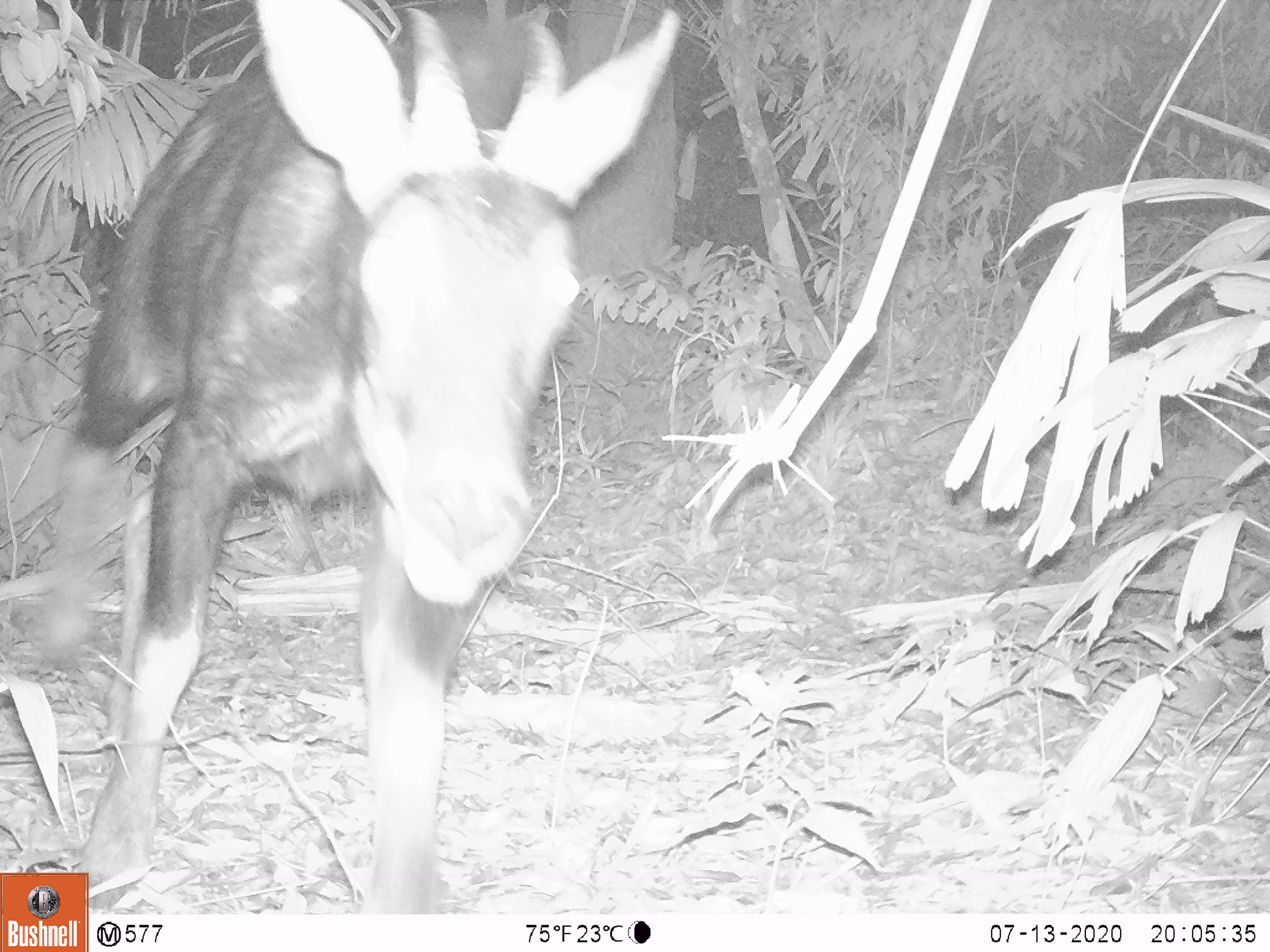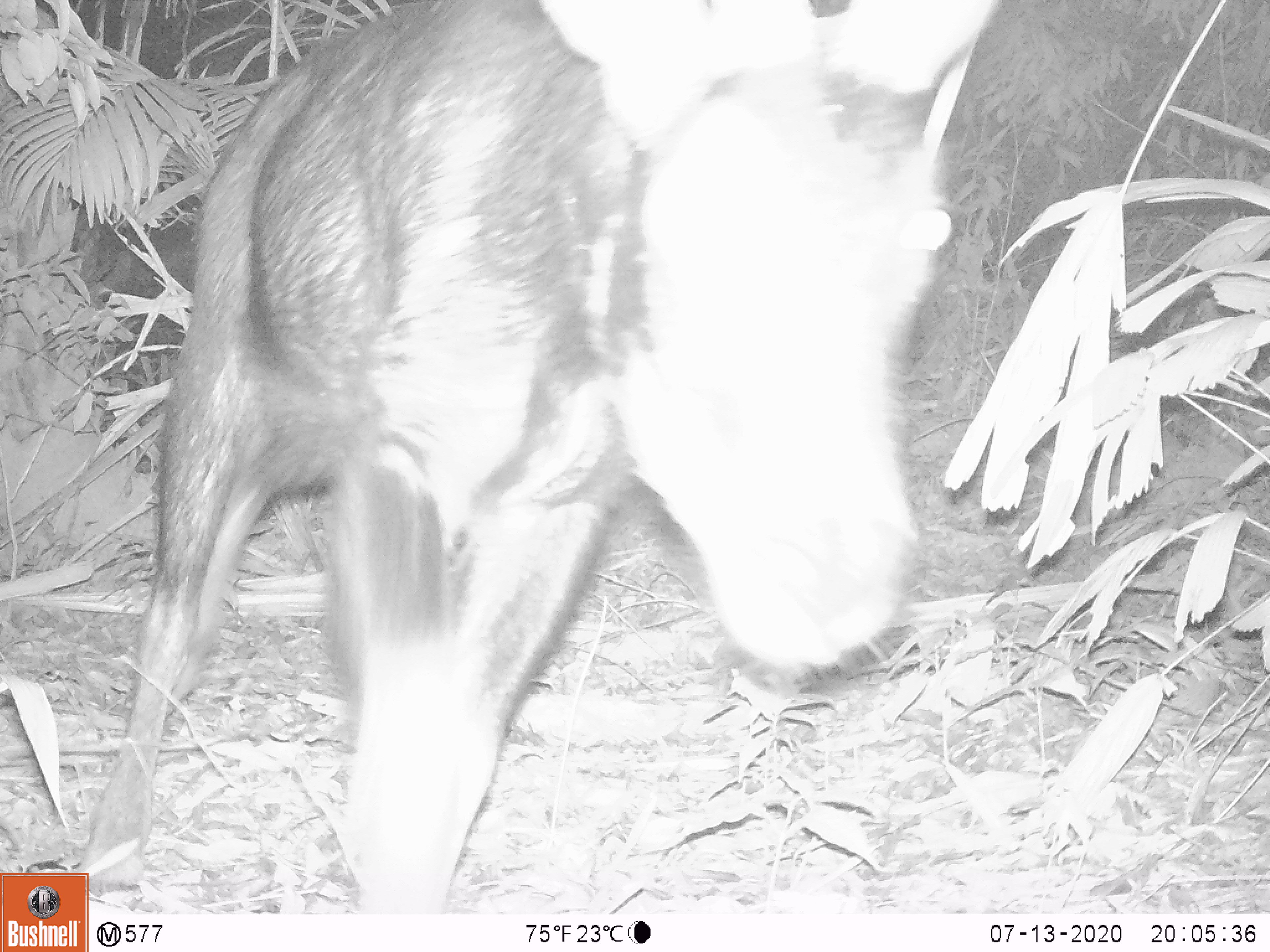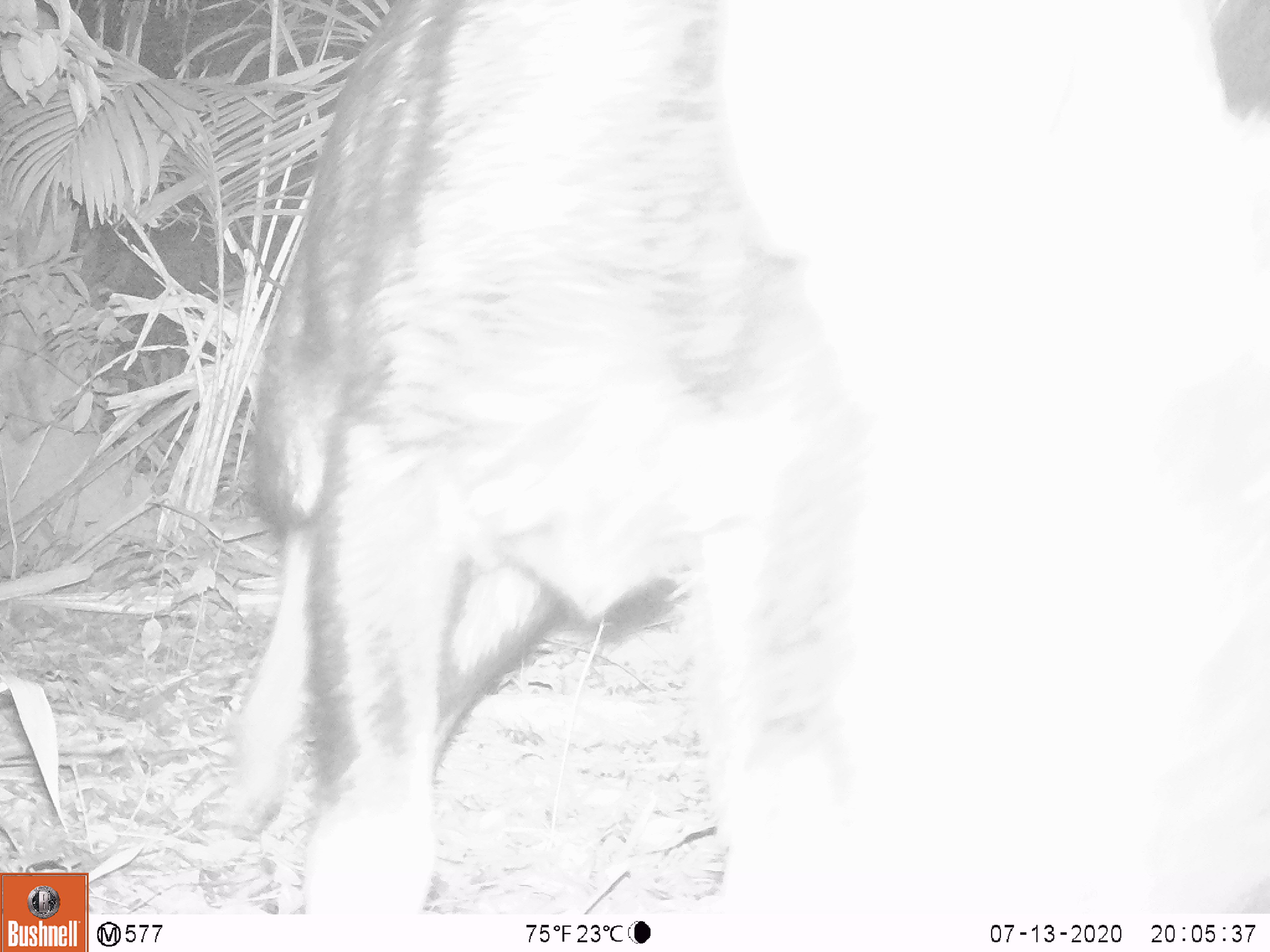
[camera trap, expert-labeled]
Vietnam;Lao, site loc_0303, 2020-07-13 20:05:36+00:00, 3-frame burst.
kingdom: Animalia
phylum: Chordata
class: Mammalia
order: Artiodactyla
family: Bovidae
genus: Capricornis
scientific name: Capricornis sumatraensis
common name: chinese serow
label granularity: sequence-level